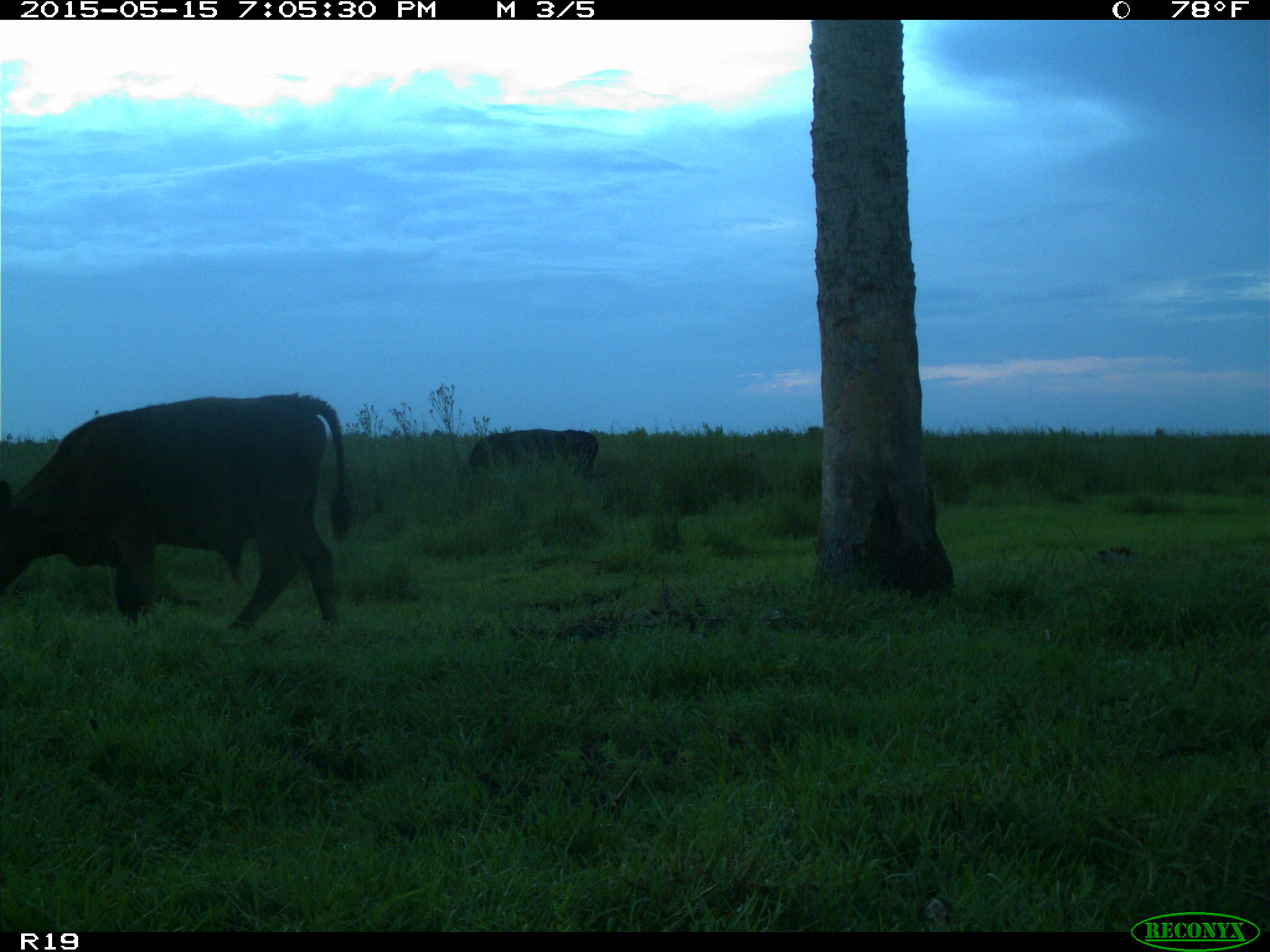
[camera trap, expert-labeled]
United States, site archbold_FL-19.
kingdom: Animalia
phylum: Chordata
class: Mammalia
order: Artiodactyla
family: Bovidae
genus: Bos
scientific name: Bos taurus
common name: domestic cow